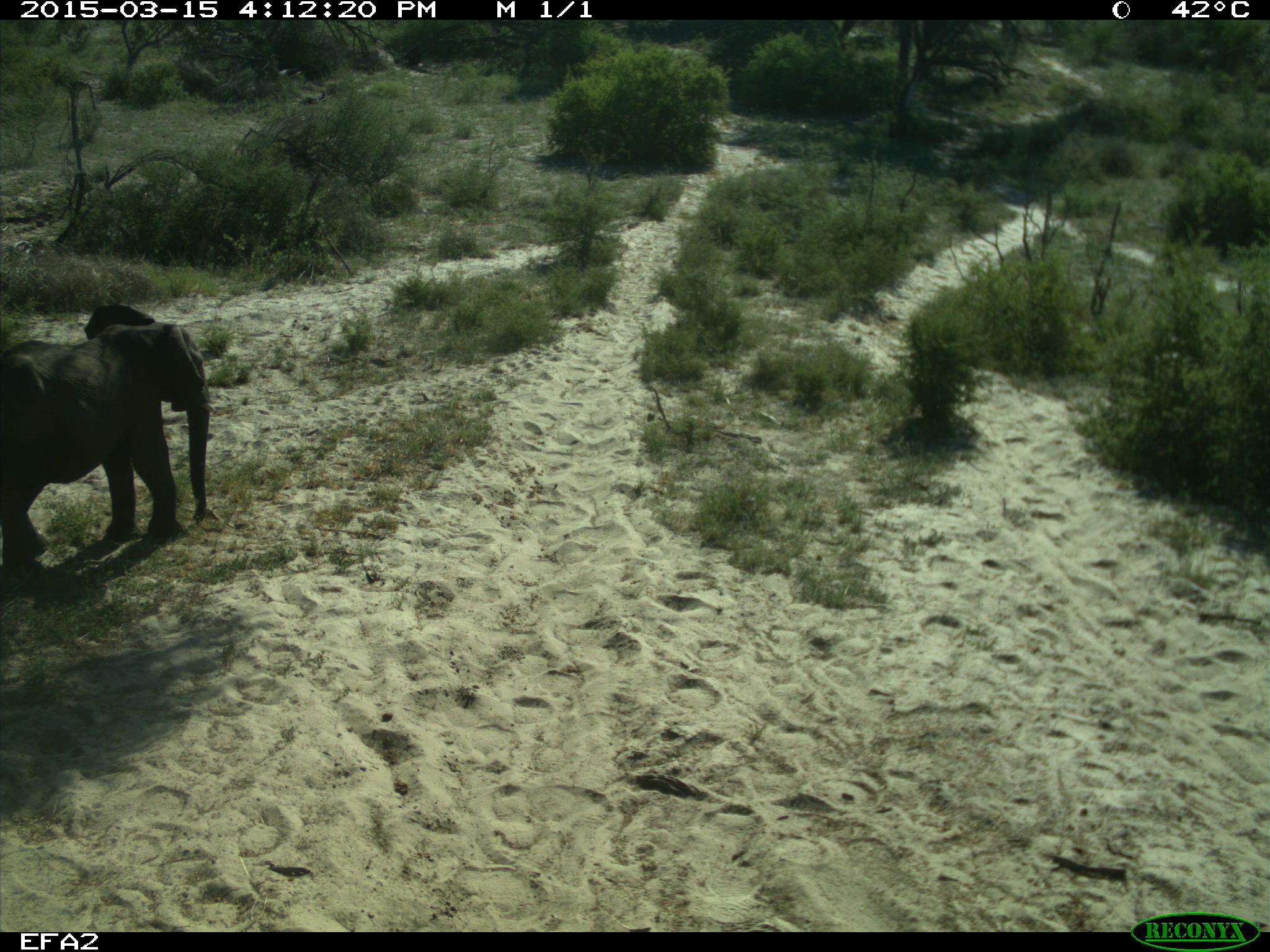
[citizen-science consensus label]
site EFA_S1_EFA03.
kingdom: Animalia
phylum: Chordata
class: Mammalia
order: Proboscidea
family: Elephantidae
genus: Loxodonta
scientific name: Loxodonta africana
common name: african bush elephant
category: elephant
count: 1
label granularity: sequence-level